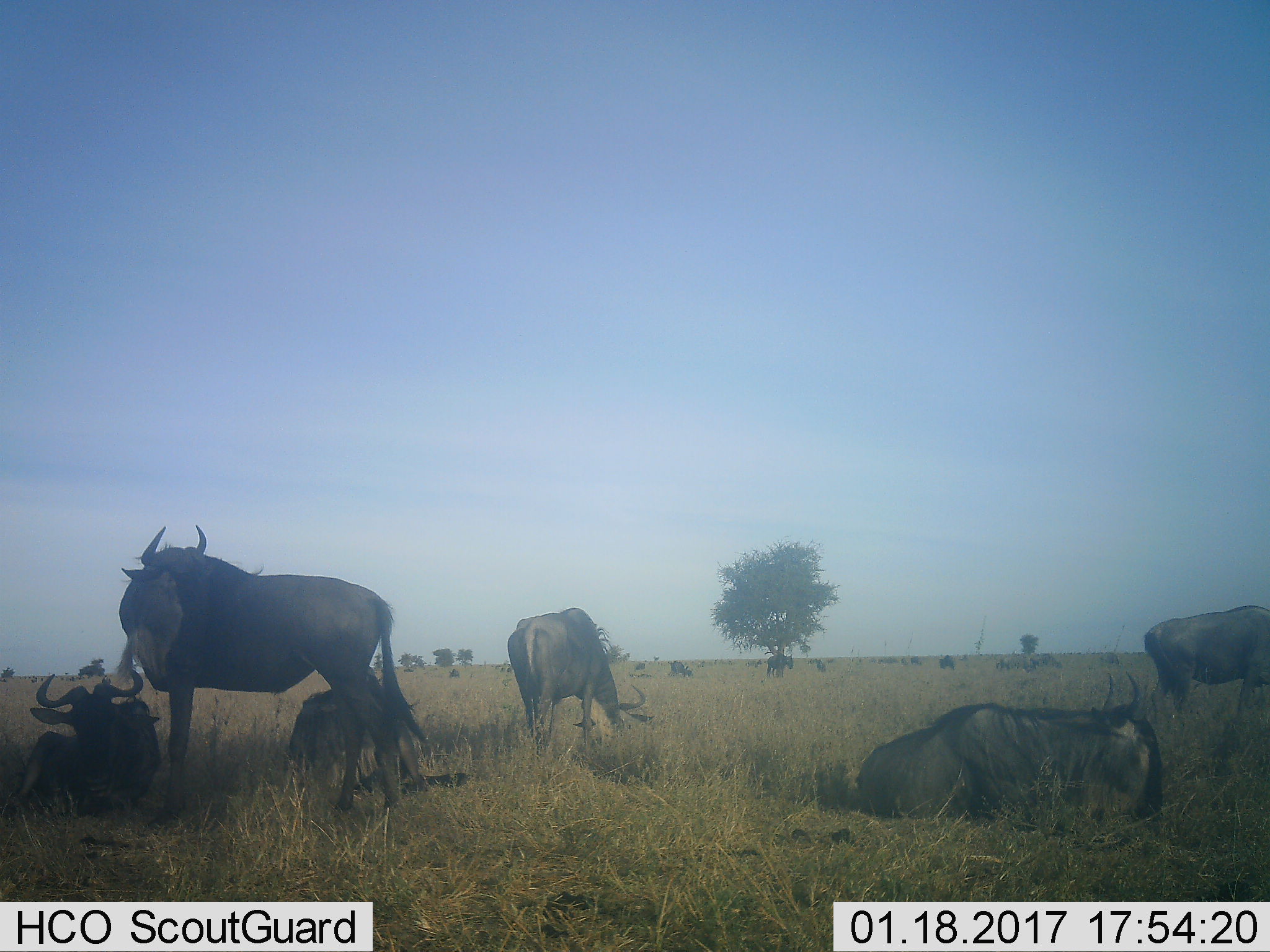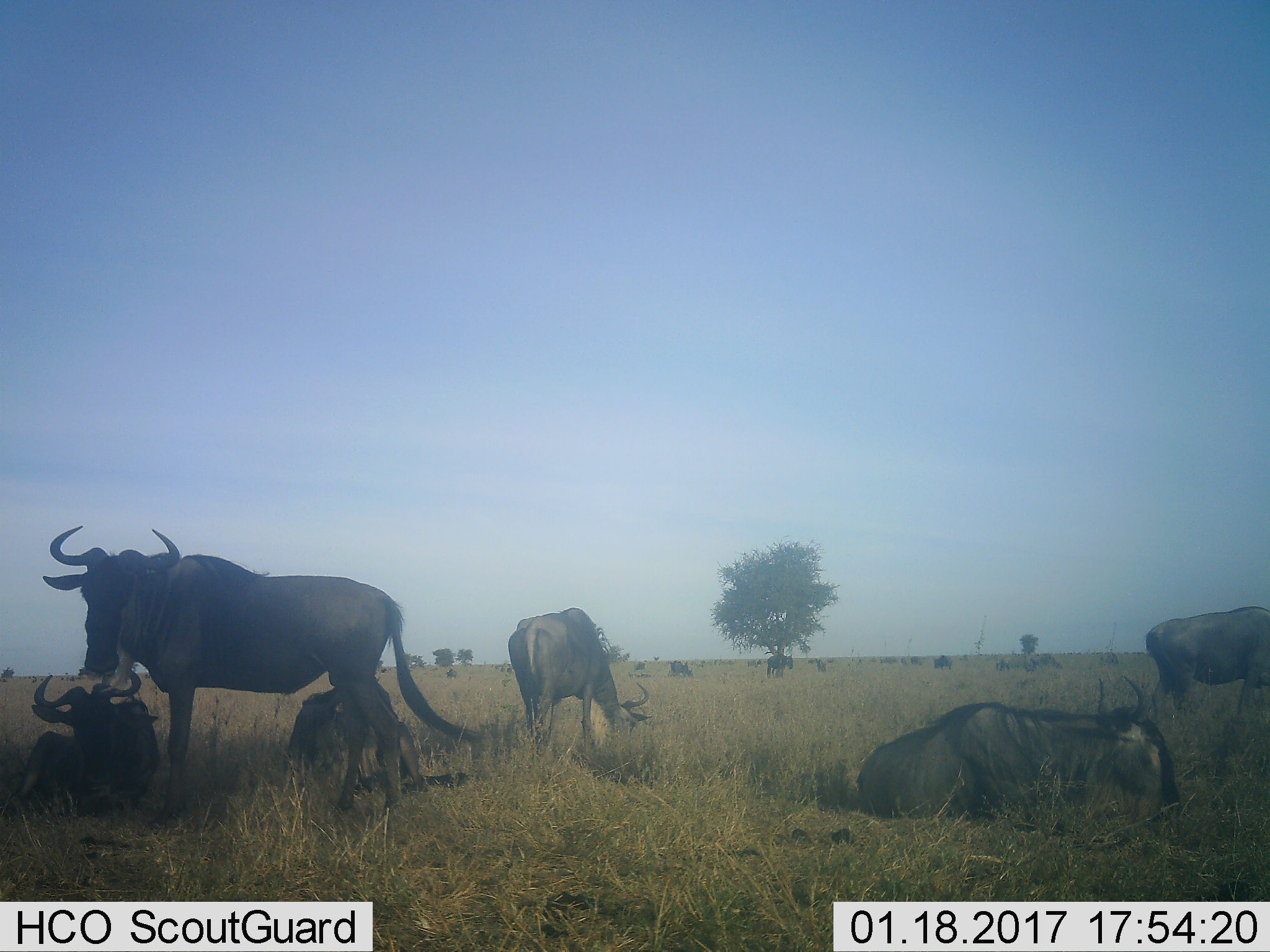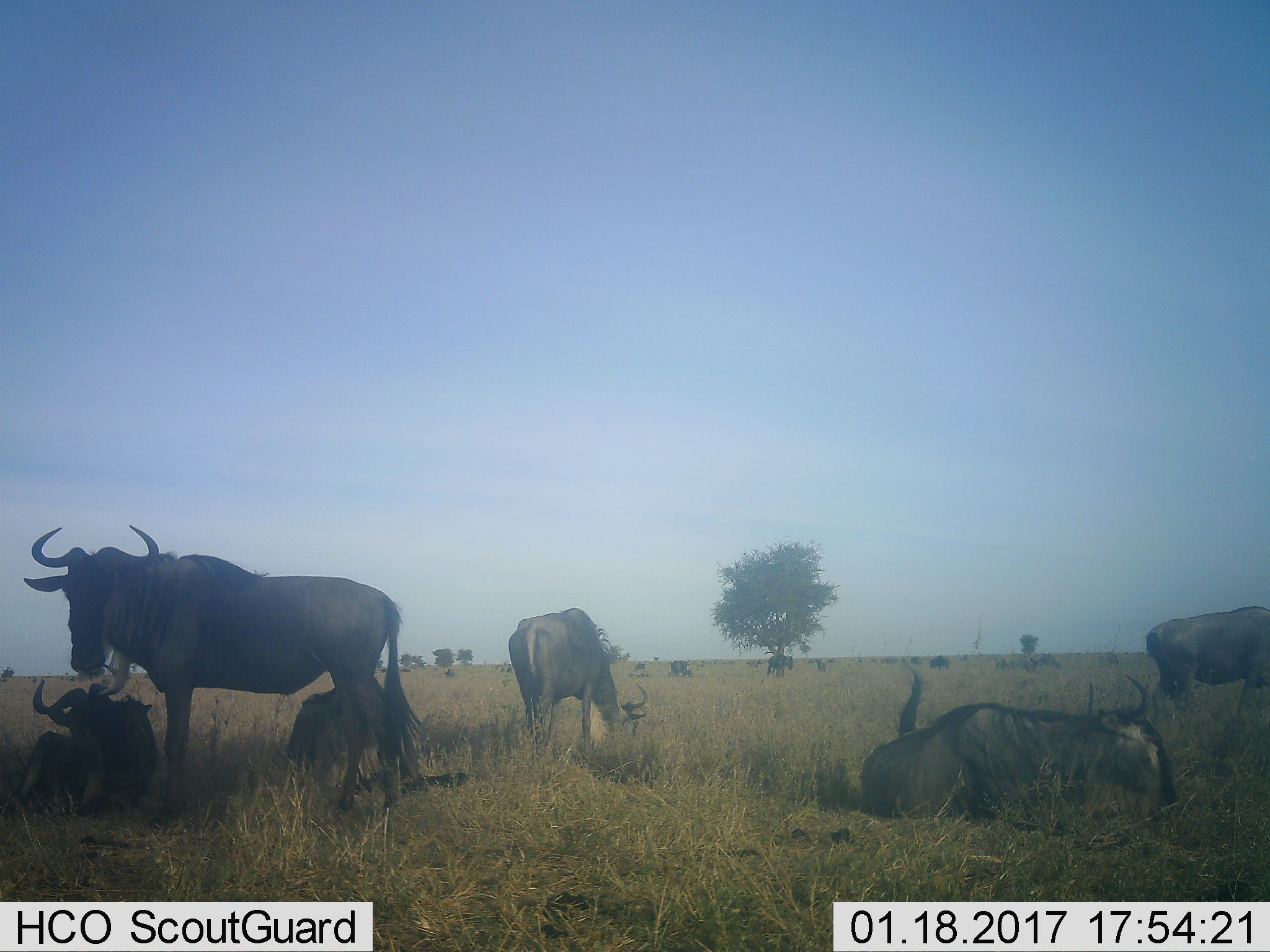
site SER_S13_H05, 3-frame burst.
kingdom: Animalia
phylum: Chordata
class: Mammalia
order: Artiodactyla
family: Bovidae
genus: Connochaetes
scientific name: Connochaetes taurinus taurinus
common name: blue wildebeest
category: wildebeestblue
Wildebeestblue (blue wildebeest) (Connochaetes taurinus taurinus), count 11-50. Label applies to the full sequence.